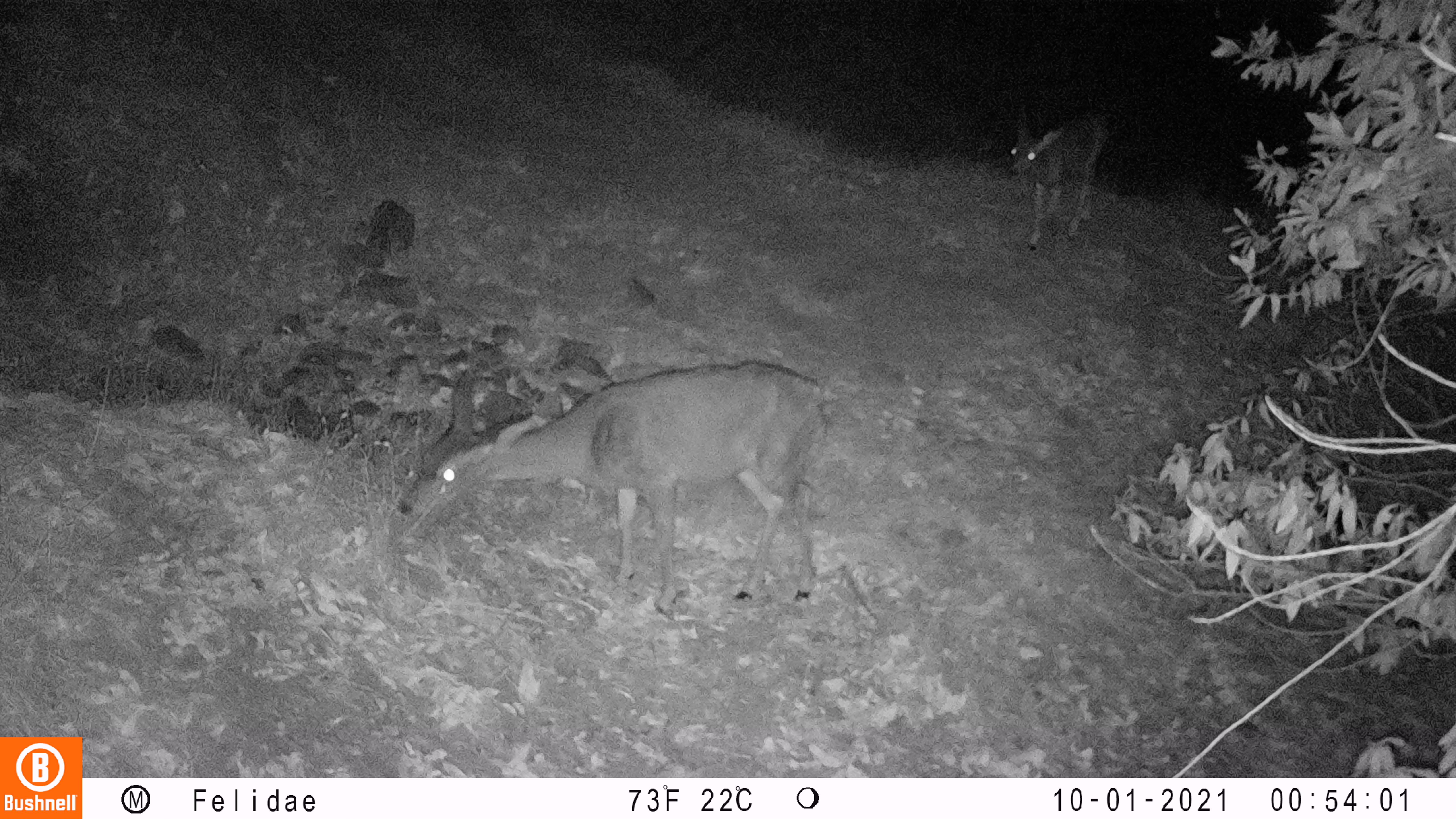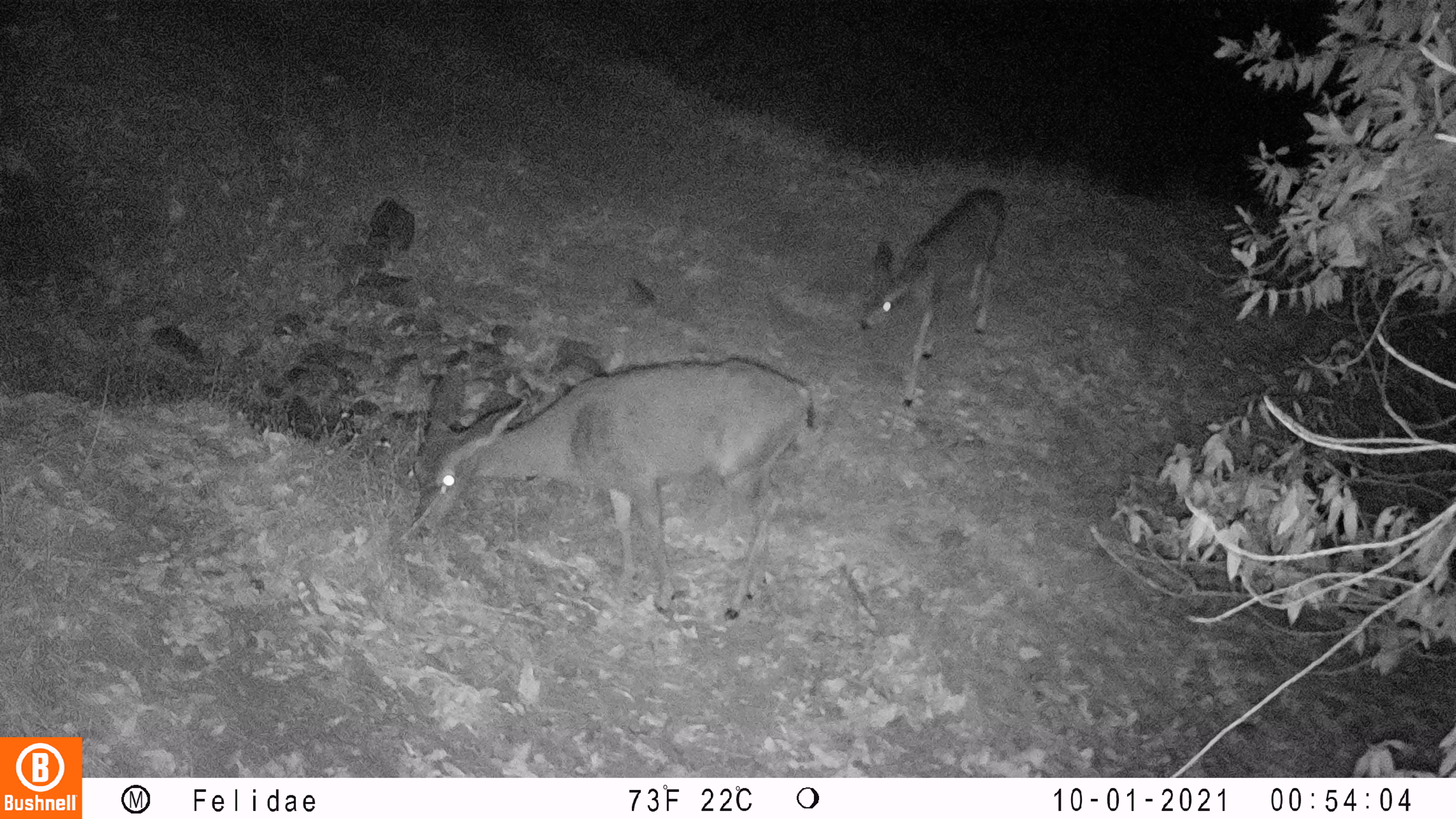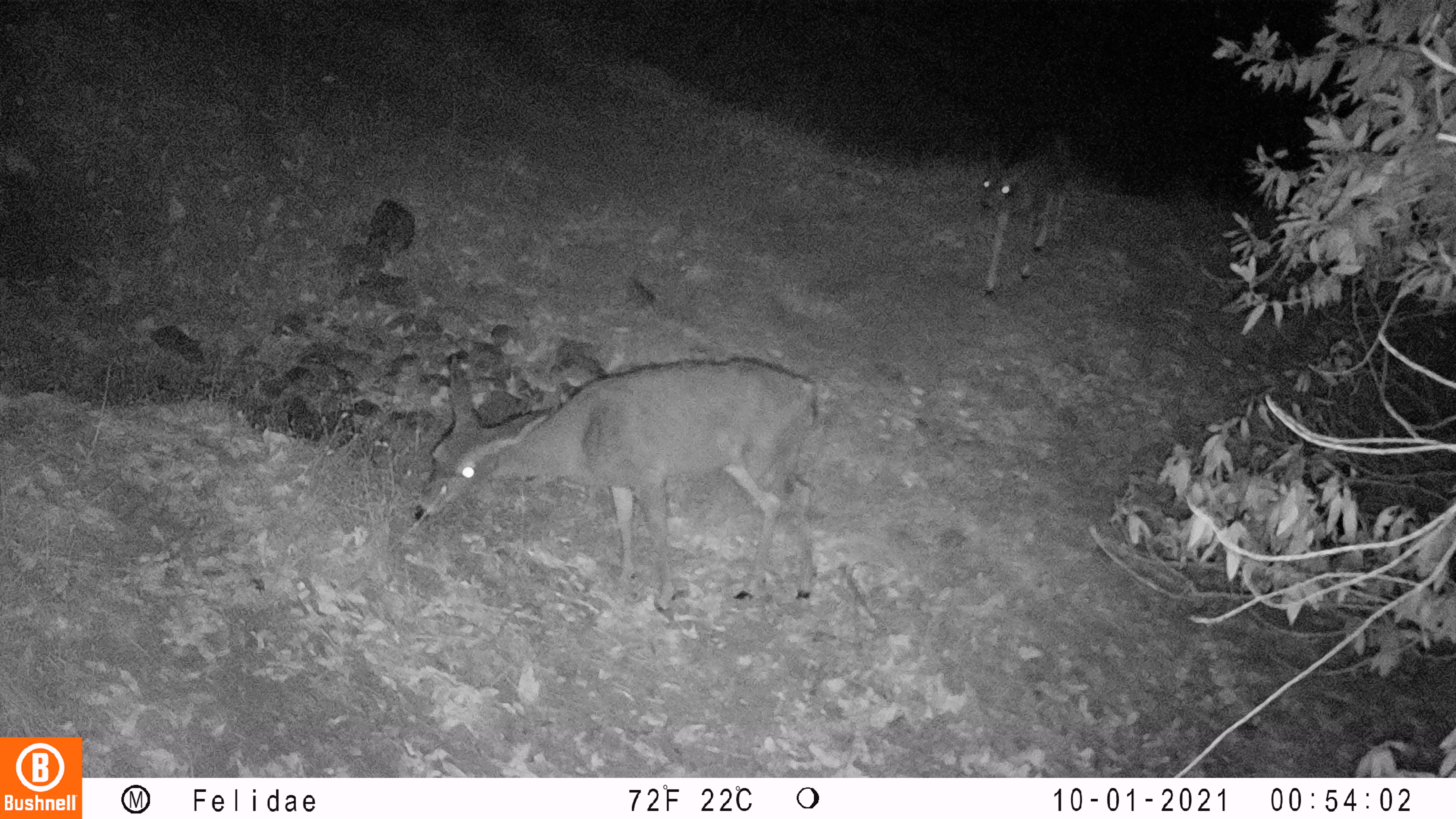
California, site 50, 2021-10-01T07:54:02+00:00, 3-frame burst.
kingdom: Animalia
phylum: Chordata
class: Mammalia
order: Artiodactyla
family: Cervidae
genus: Odocoileus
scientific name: Odocoileus hemionus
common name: mule deer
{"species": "mule deer (Odocoileus hemionus)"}